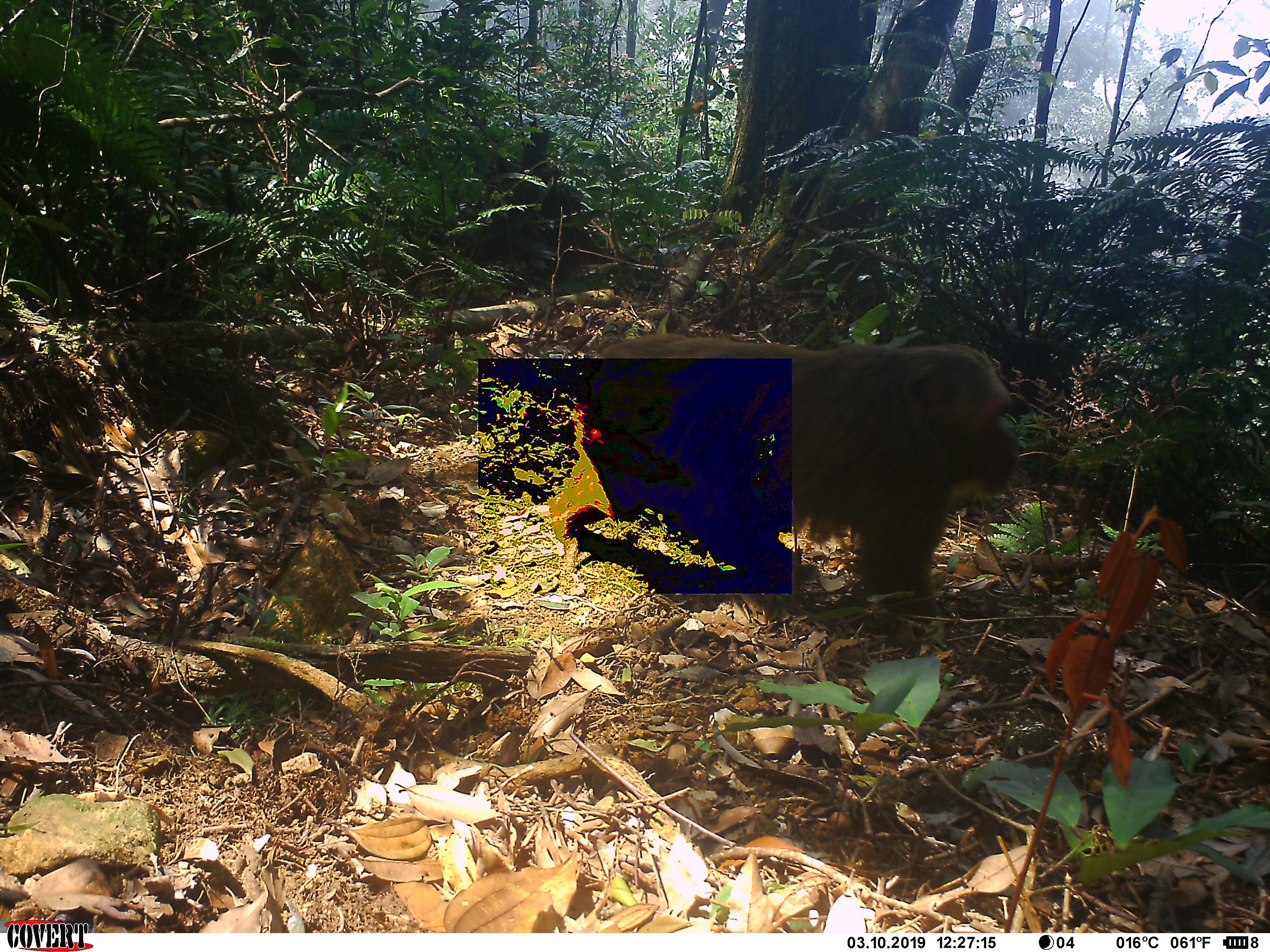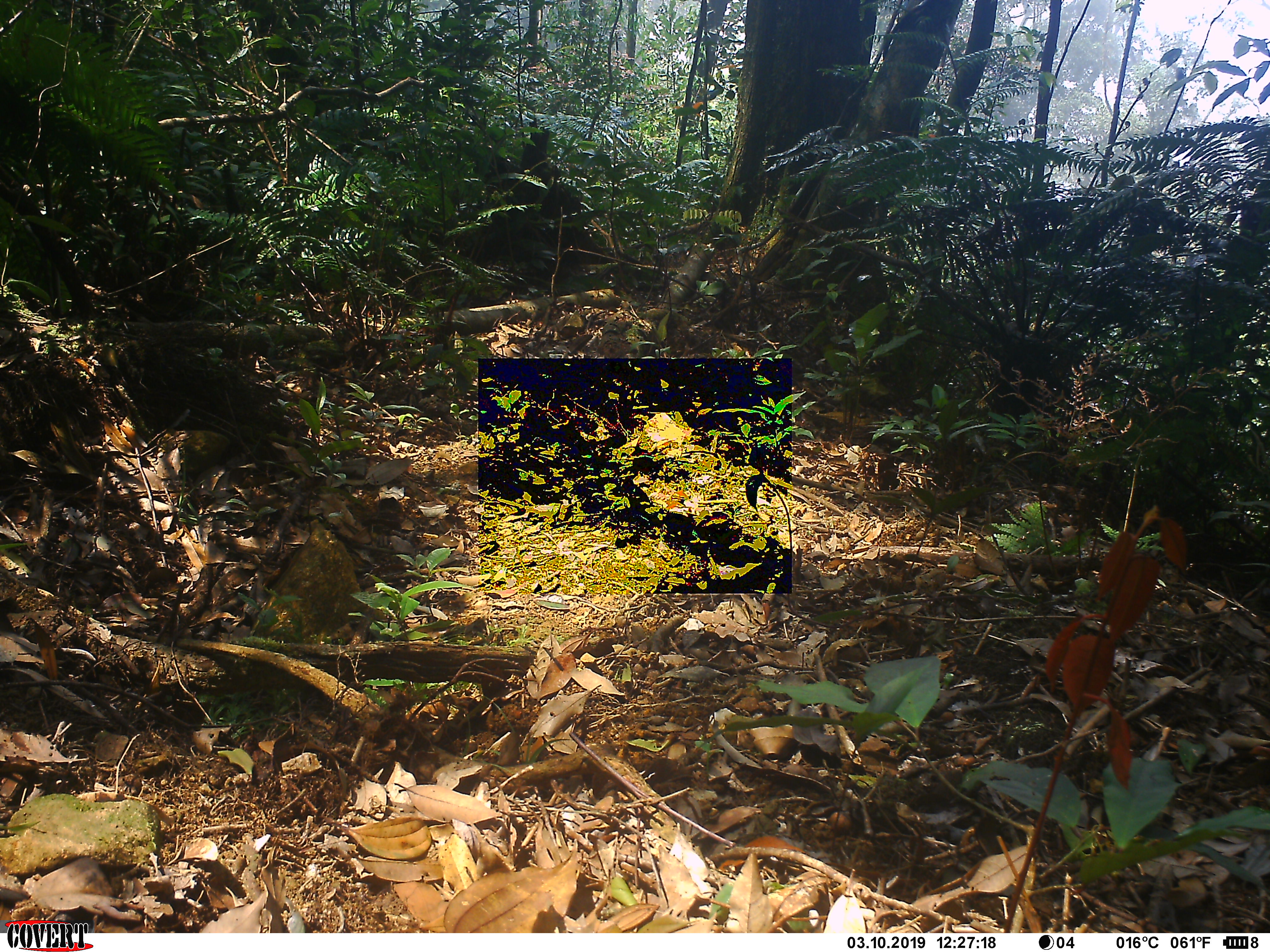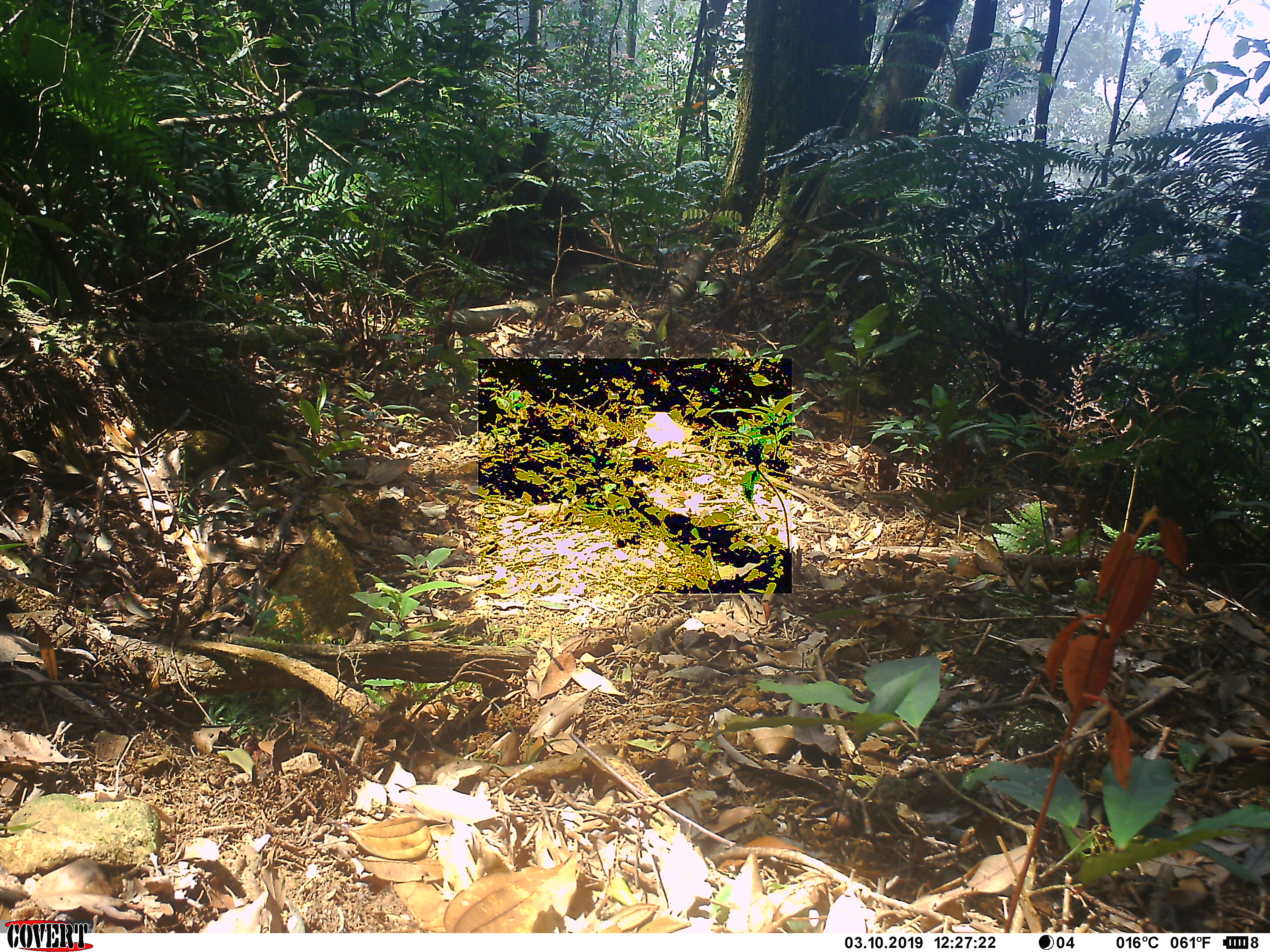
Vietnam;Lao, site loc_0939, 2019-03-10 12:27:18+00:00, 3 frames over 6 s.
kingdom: Animalia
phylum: Chordata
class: Mammalia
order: Primates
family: Cercopithecidae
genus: Macaca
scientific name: Macaca arctoides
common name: stump-tailed macaque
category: stump tailed macaque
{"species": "stump tailed macaque (stump-tailed macaque) (Macaca arctoides)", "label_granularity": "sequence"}